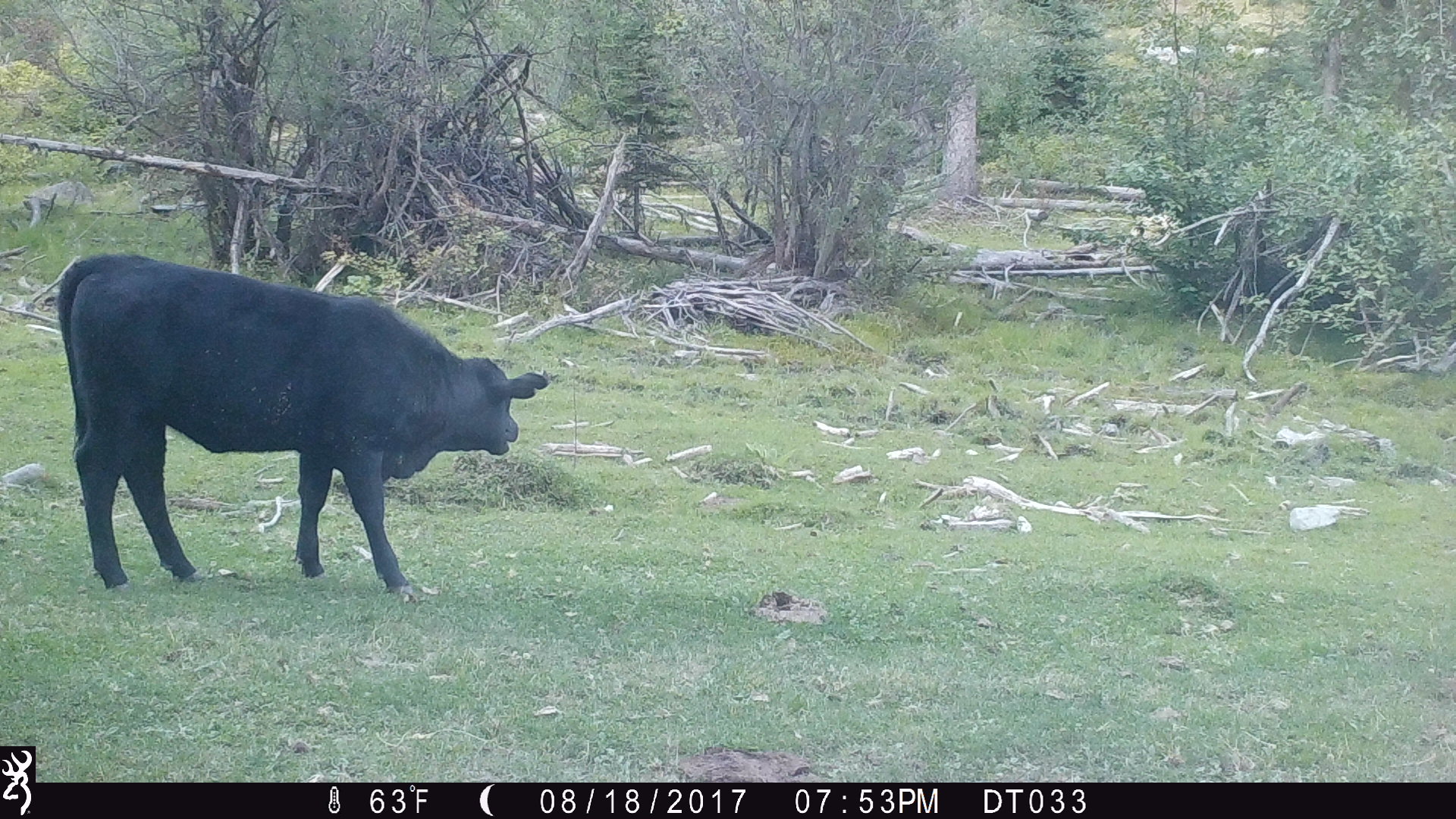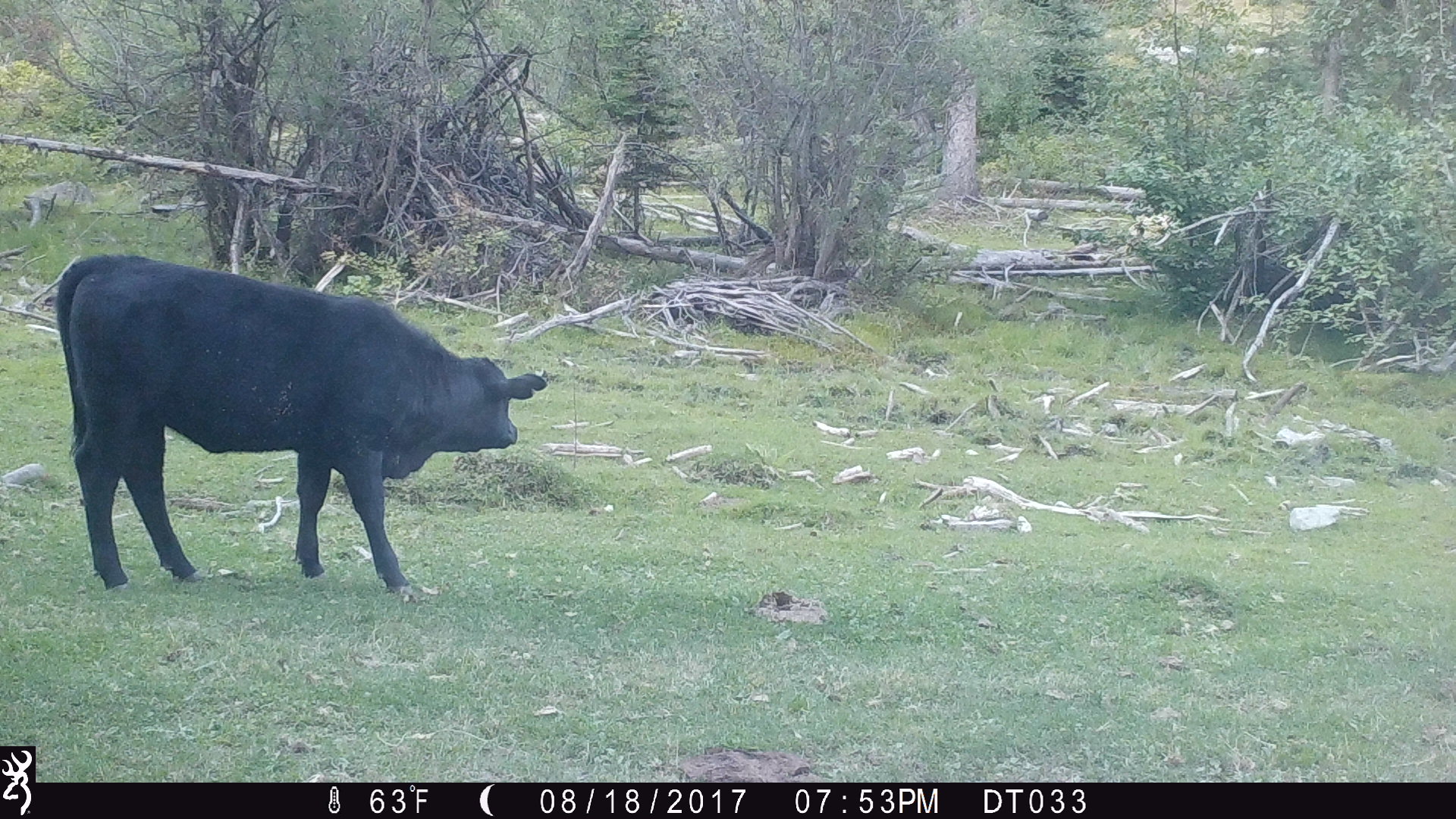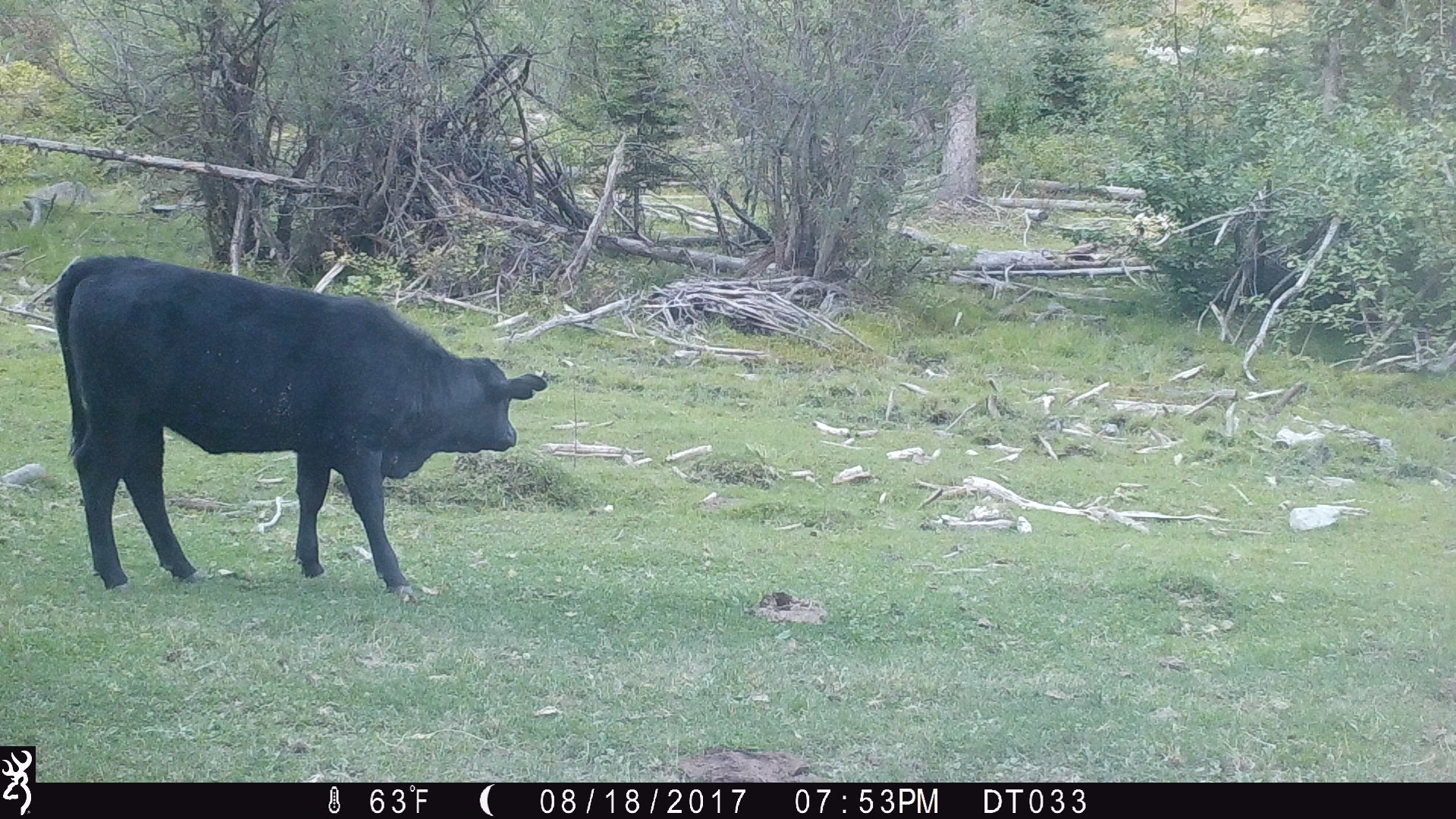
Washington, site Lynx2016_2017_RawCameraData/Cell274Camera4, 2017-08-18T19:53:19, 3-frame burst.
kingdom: Animalia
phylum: Chordata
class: Mammalia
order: Artiodactyla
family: Bovidae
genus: Bos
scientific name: Bos taurus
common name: domestic cattle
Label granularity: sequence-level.